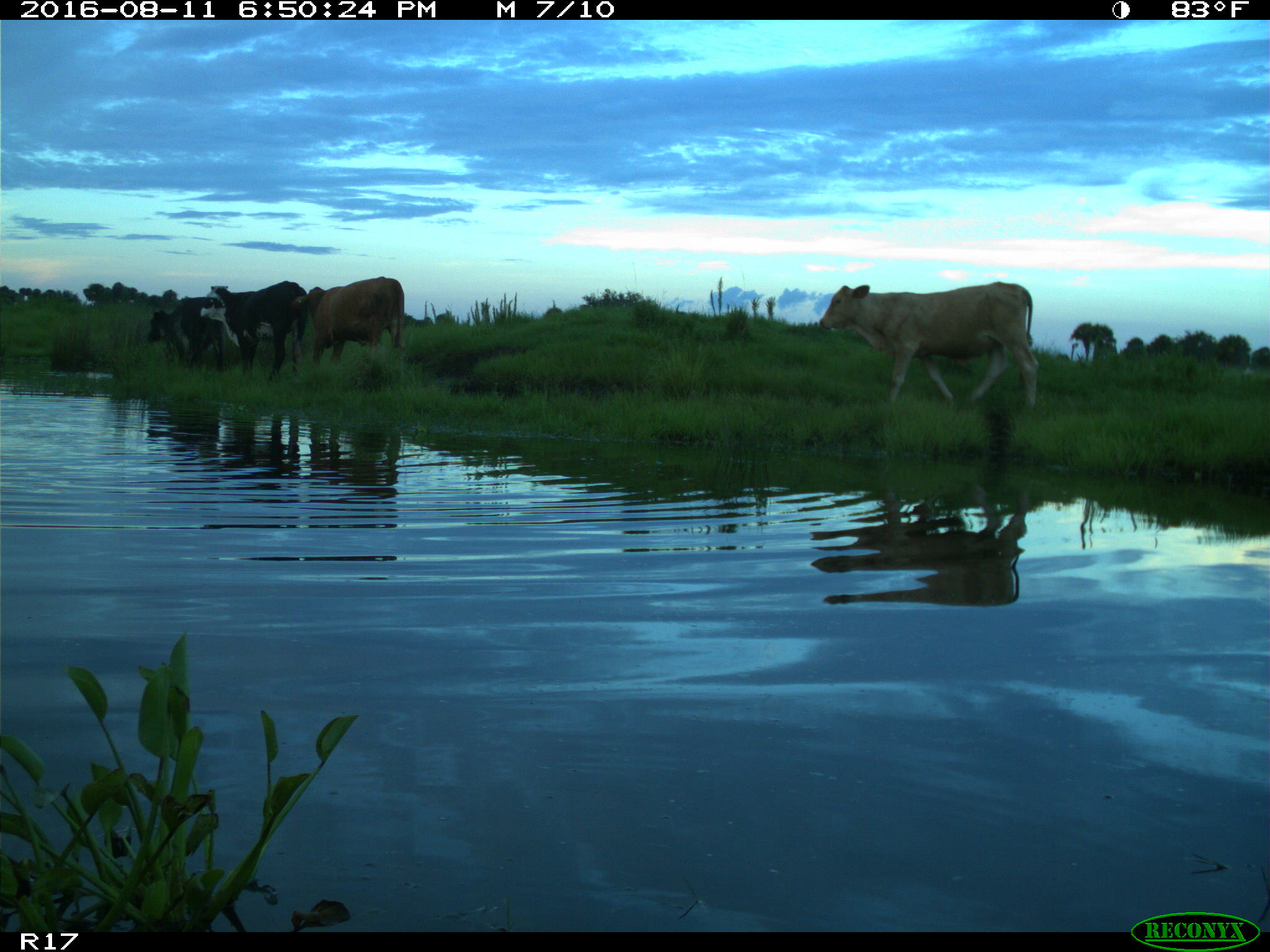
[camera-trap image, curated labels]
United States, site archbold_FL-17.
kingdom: Animalia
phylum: Chordata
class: Mammalia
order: Artiodactyla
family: Bovidae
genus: Bos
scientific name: Bos taurus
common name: domestic cow